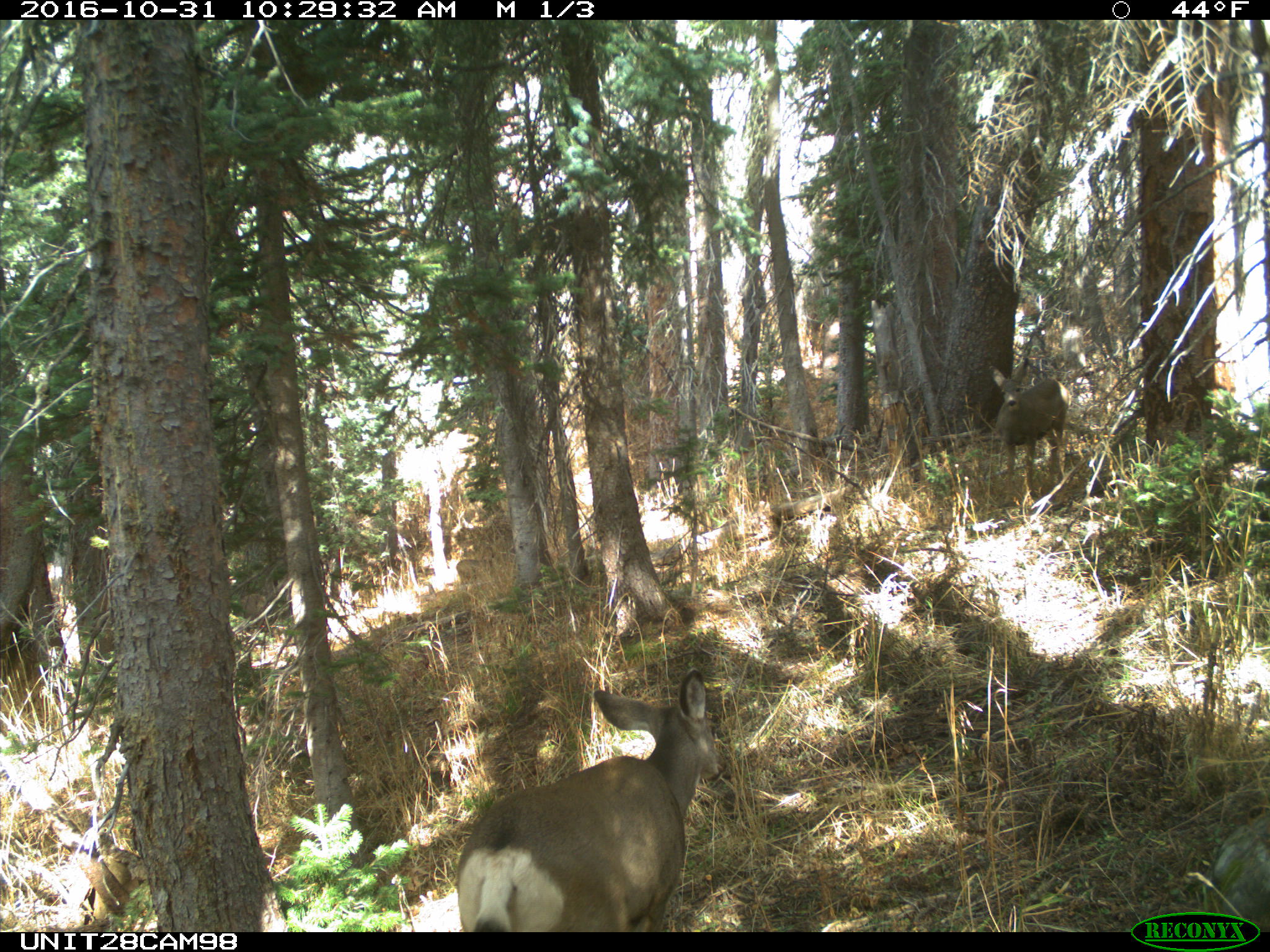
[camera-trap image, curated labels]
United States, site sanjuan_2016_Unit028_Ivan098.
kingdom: Animalia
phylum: Chordata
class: Mammalia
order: Artiodactyla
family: Cervidae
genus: Odocoileus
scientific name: Odocoileus hemionus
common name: mule deer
Odocoileus hemionus (mule deer).